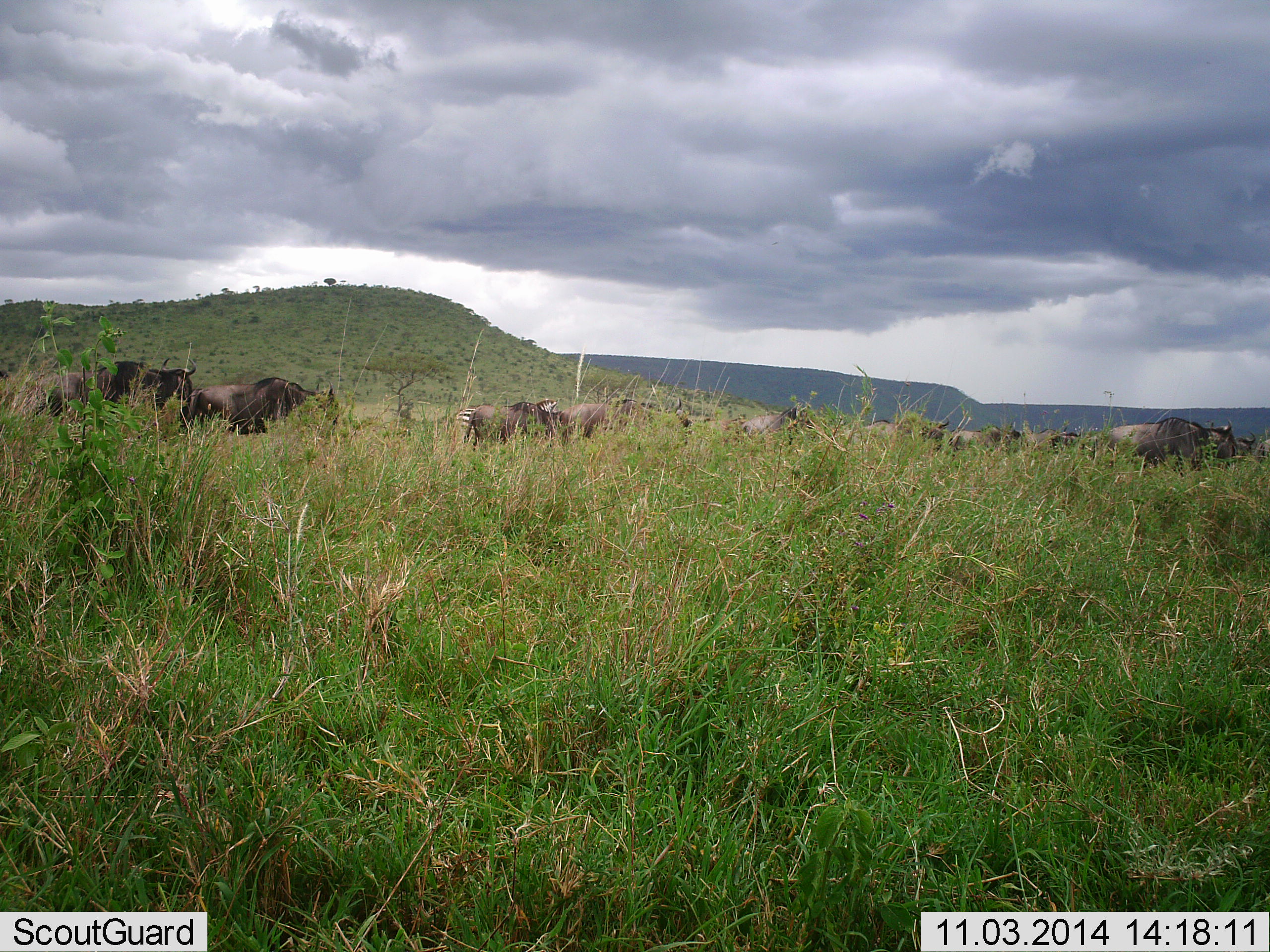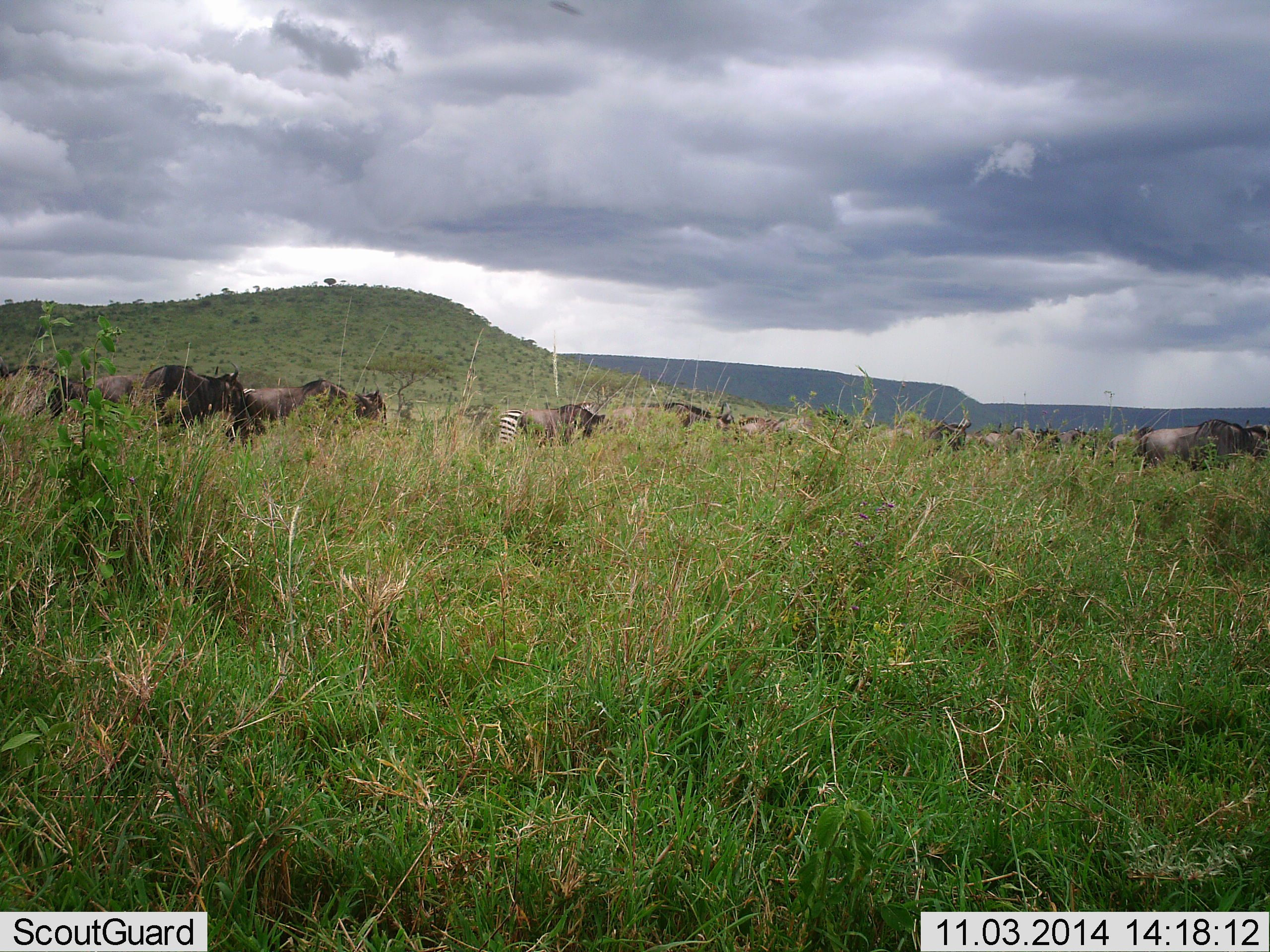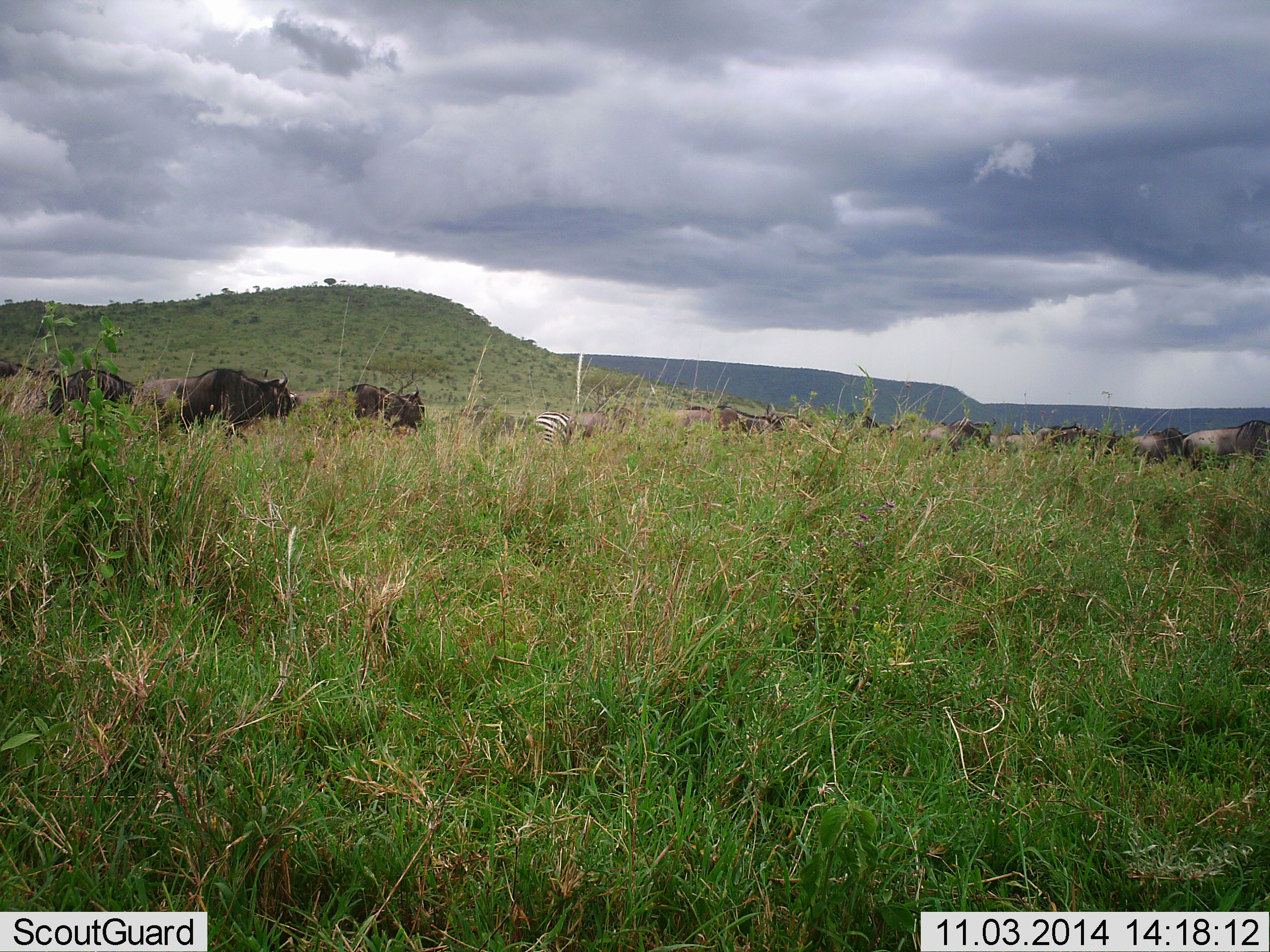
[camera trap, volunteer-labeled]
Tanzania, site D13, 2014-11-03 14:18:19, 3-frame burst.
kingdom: Animalia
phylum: Chordata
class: Mammalia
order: Artiodactyla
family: Bovidae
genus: Connochaetes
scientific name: Connochaetes taurinus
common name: blue wildebeest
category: wildebeest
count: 11-50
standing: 15%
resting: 0%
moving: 92%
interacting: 0%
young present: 0%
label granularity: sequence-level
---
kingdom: Animalia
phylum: Chordata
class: Mammalia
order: Perissodactyla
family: Equidae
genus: Equus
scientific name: Equus quagga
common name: plains zebra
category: zebra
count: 1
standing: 9%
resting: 0%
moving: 82%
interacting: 0%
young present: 0%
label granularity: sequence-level